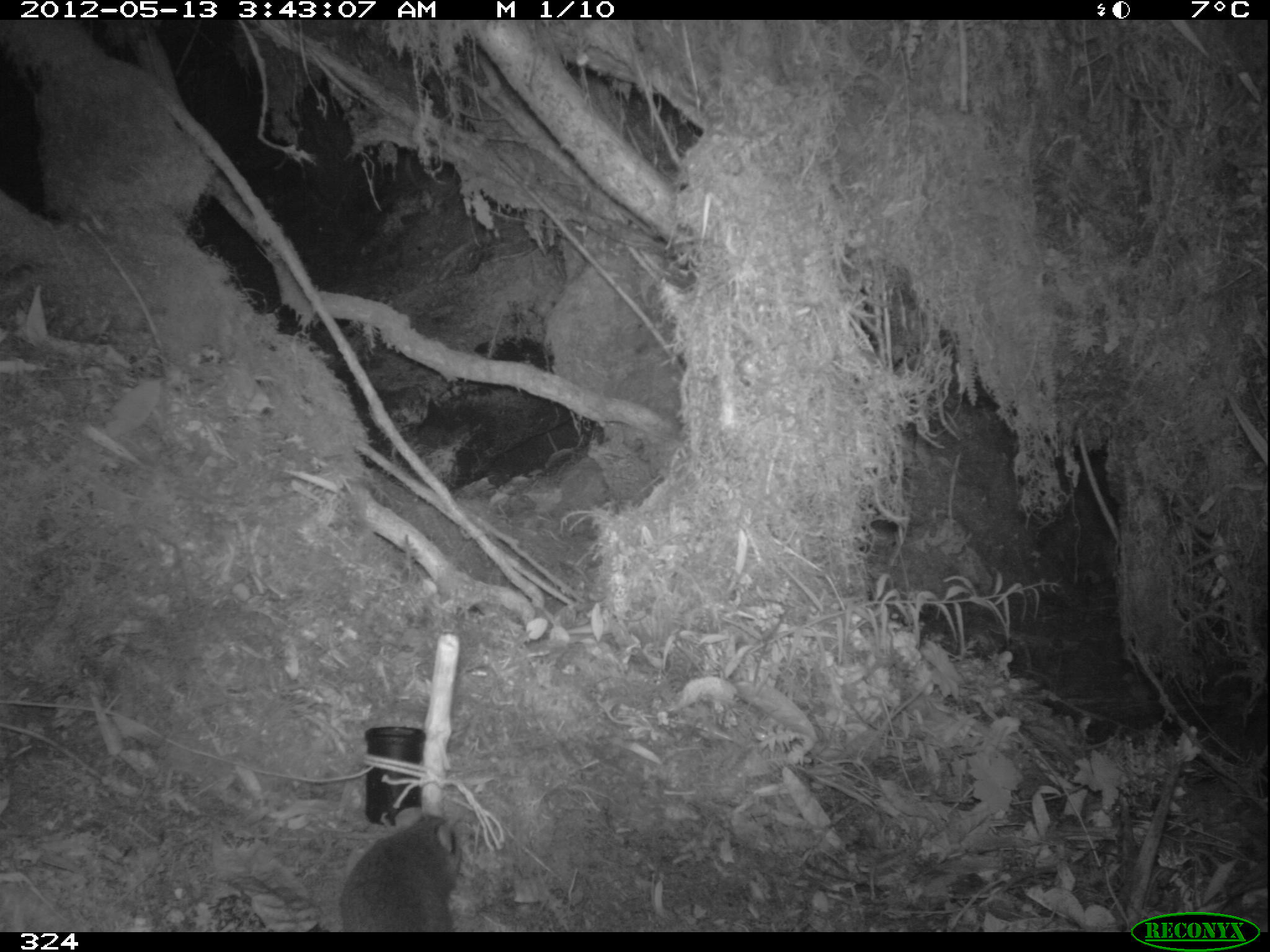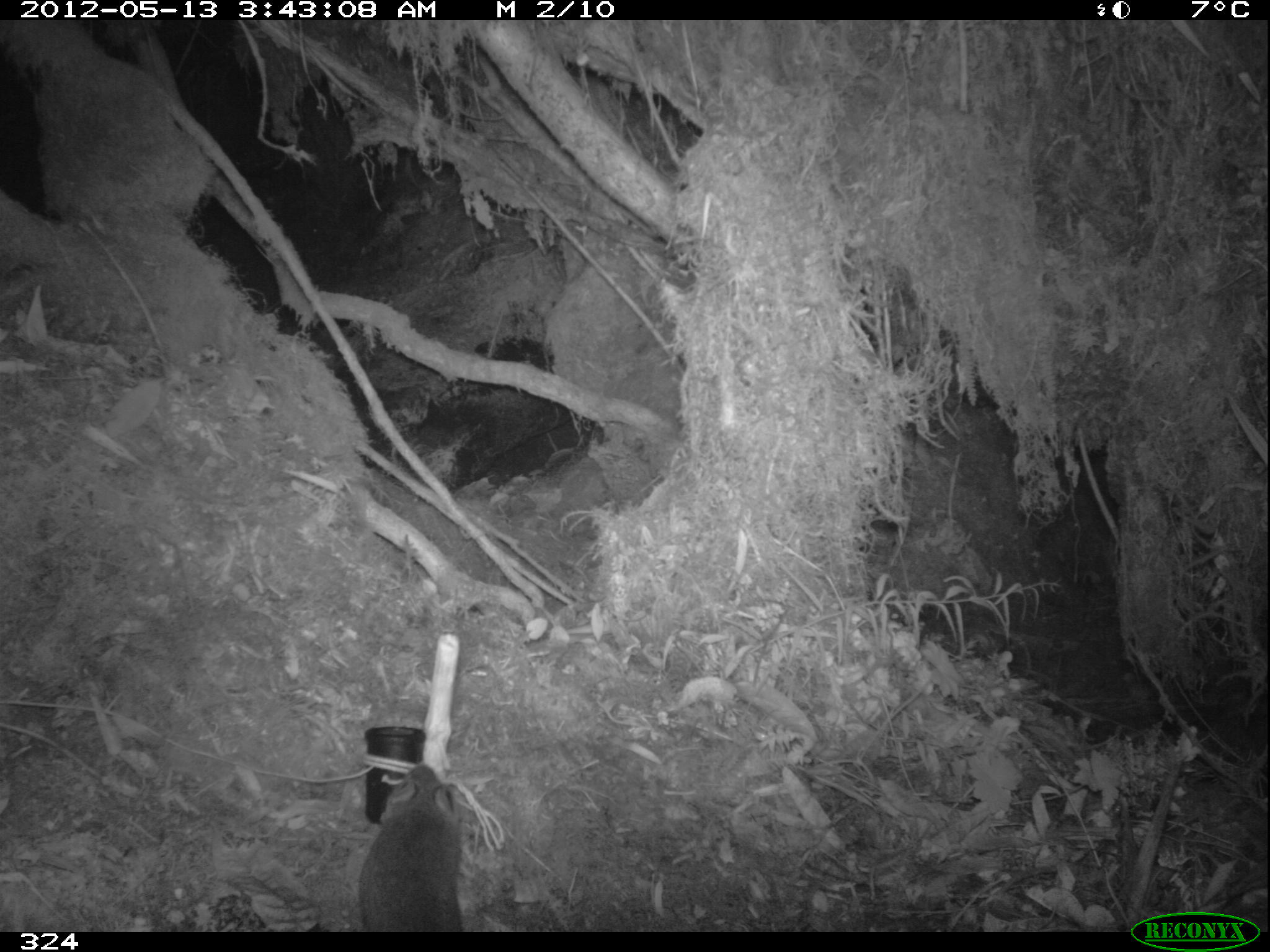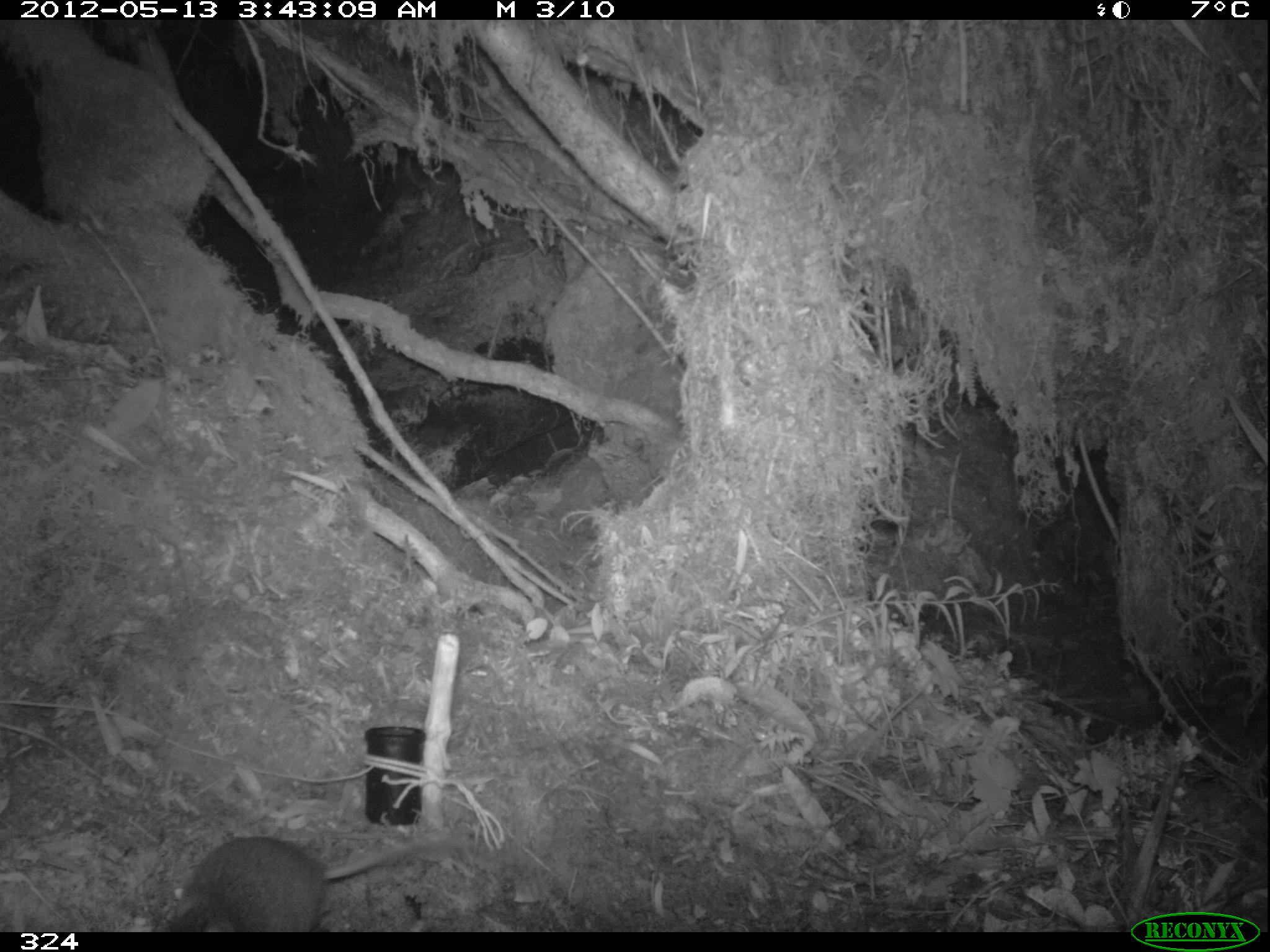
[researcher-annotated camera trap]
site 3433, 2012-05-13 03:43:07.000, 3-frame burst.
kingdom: Animalia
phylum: Chordata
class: Mammalia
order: Rodentia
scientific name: Rodentia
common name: rodents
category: unknown rodent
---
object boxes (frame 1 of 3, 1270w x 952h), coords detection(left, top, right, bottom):
unknown rodent: detection(341, 809, 464, 931)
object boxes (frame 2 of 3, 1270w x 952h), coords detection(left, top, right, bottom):
unknown rodent: detection(358, 758, 464, 932)